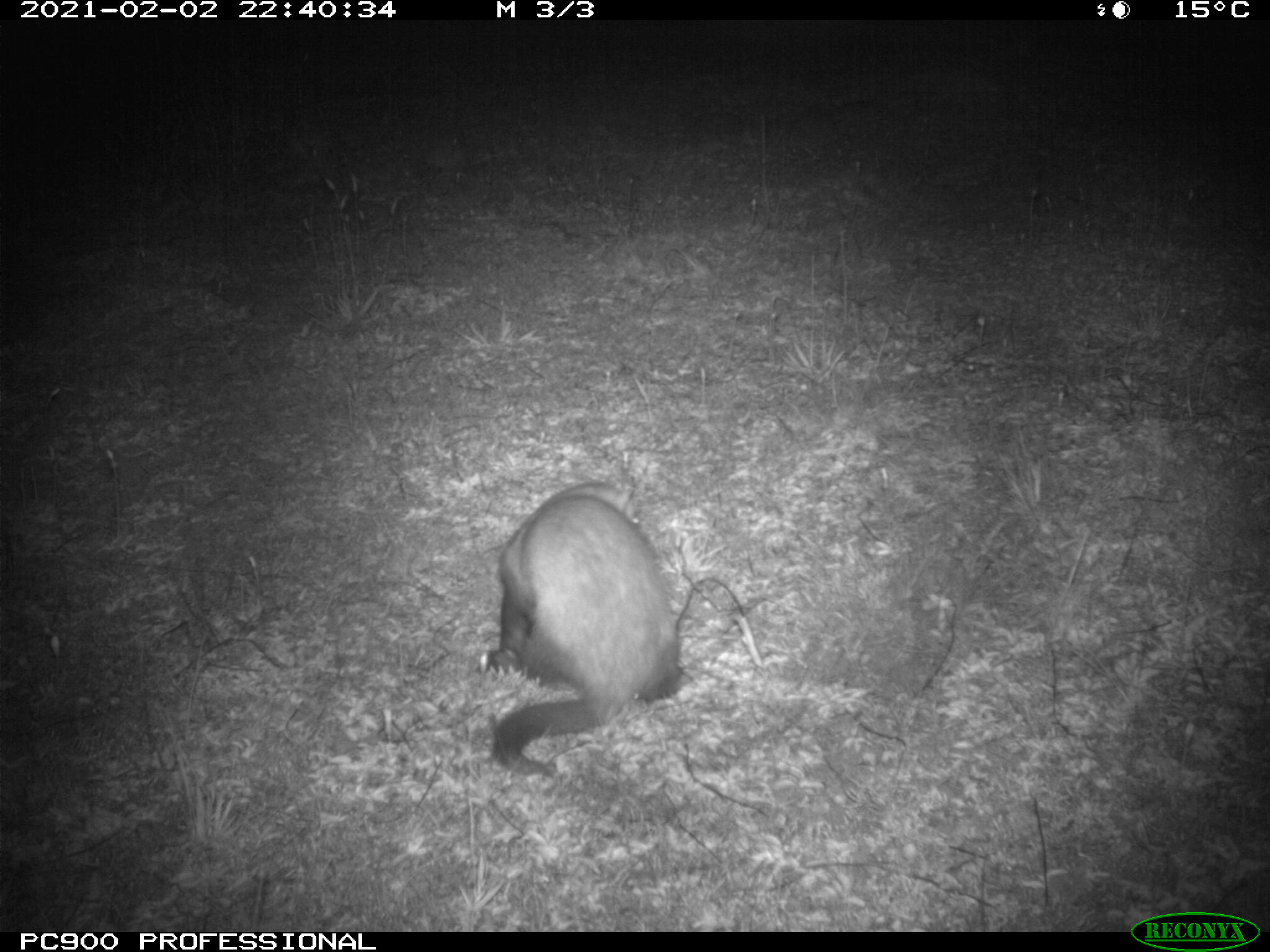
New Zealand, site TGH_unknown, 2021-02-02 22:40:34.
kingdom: Animalia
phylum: Chordata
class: Mammalia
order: Carnivora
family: Mustelidae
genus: Mustela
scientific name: Mustela furo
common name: ferret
Ferret (Mustela furo).